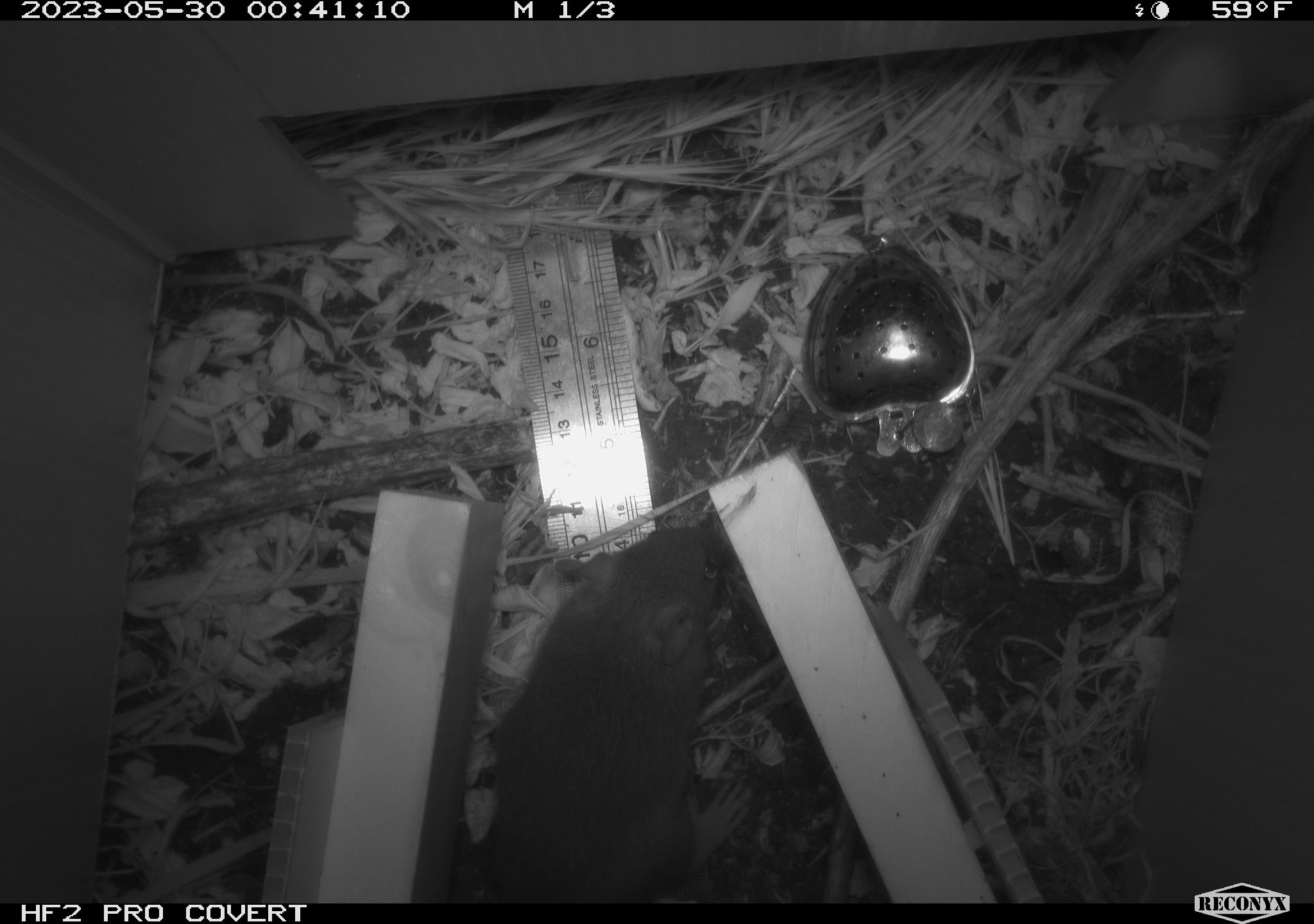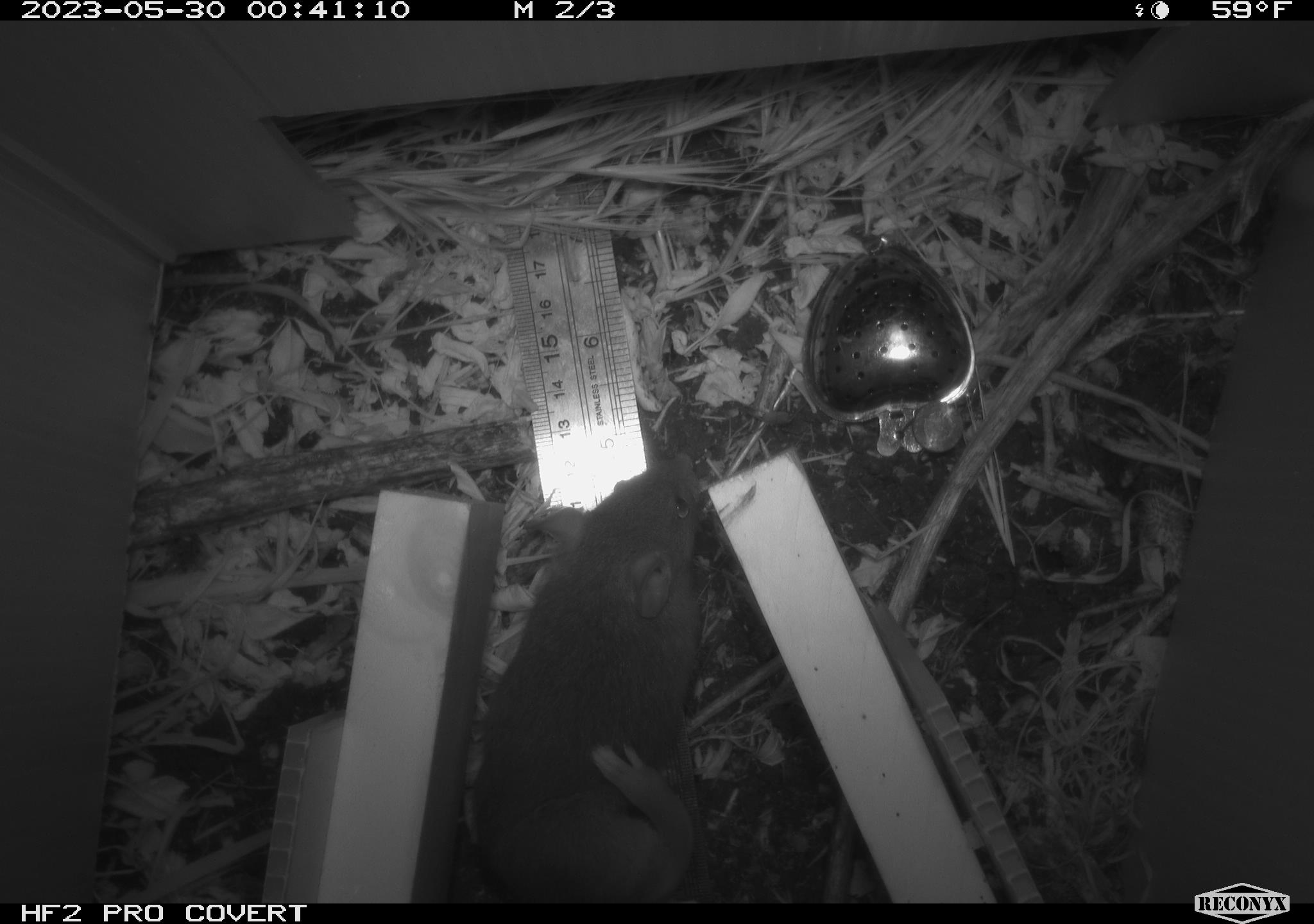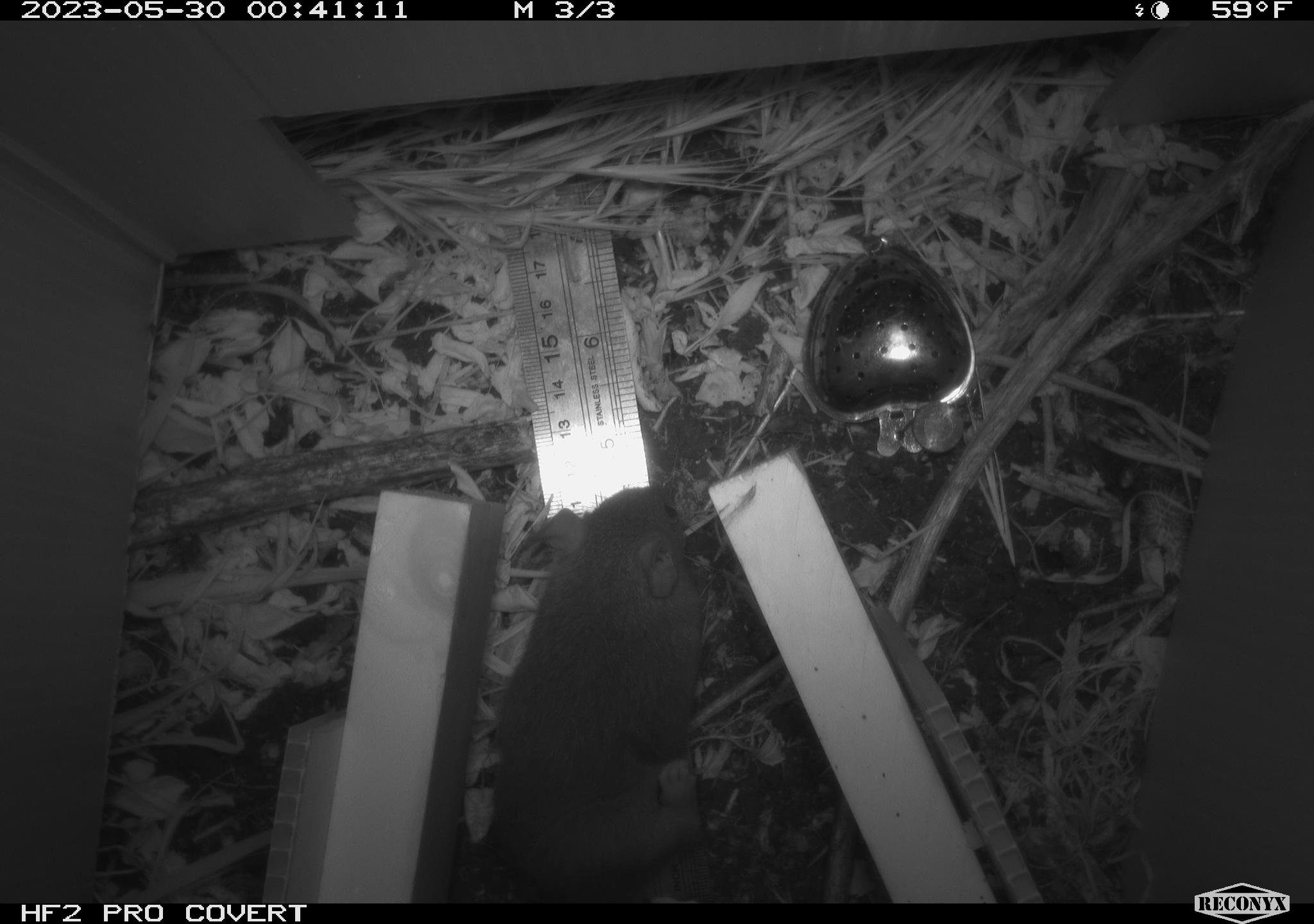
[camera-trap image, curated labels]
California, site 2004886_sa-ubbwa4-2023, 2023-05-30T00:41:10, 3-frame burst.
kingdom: Animalia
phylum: Chordata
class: Mammalia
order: Rodentia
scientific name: Rodentia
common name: mouse species